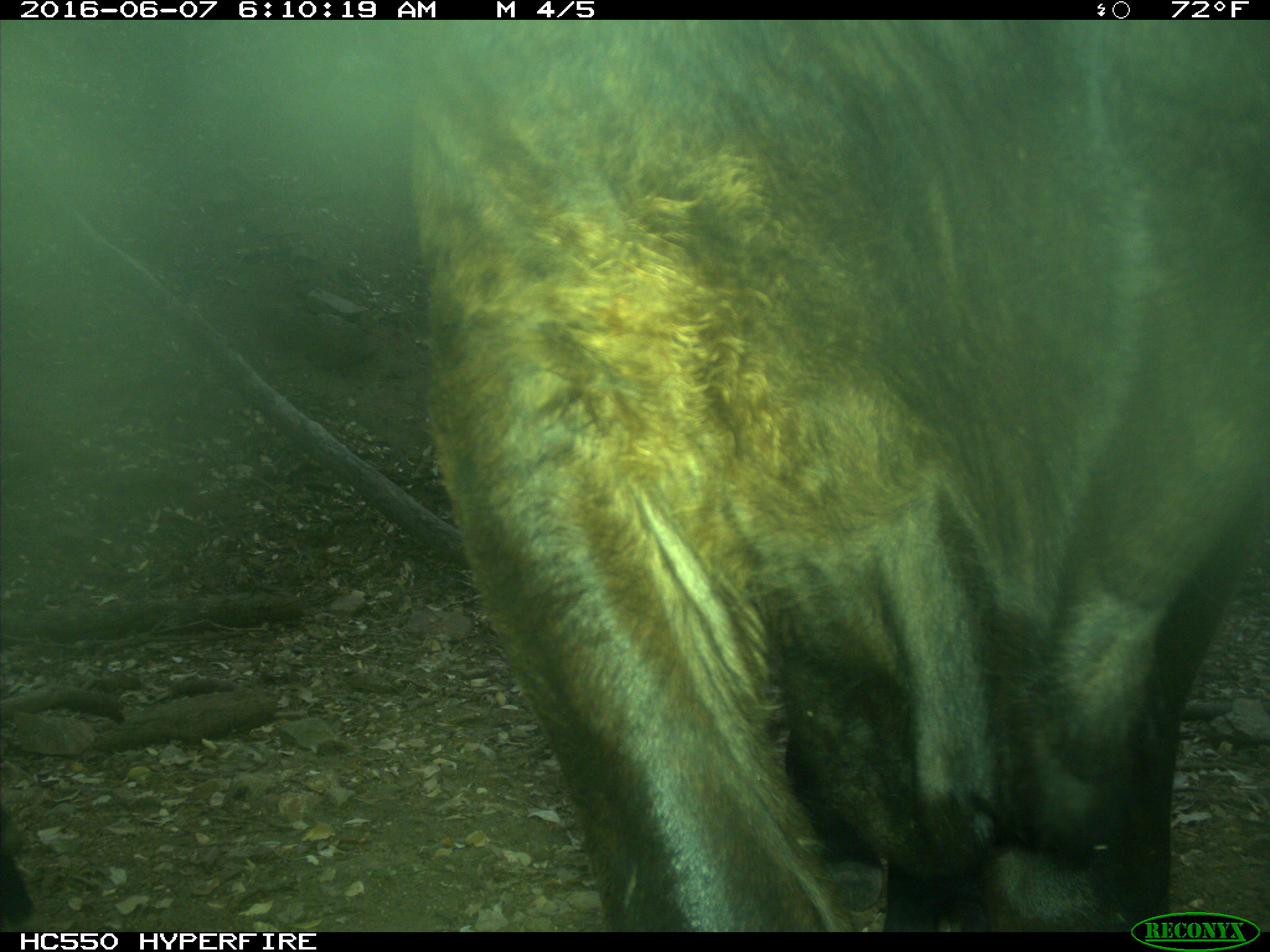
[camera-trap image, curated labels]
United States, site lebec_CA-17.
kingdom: Animalia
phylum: Chordata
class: Mammalia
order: Artiodactyla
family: Bovidae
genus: Bos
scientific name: Bos taurus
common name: domestic cow